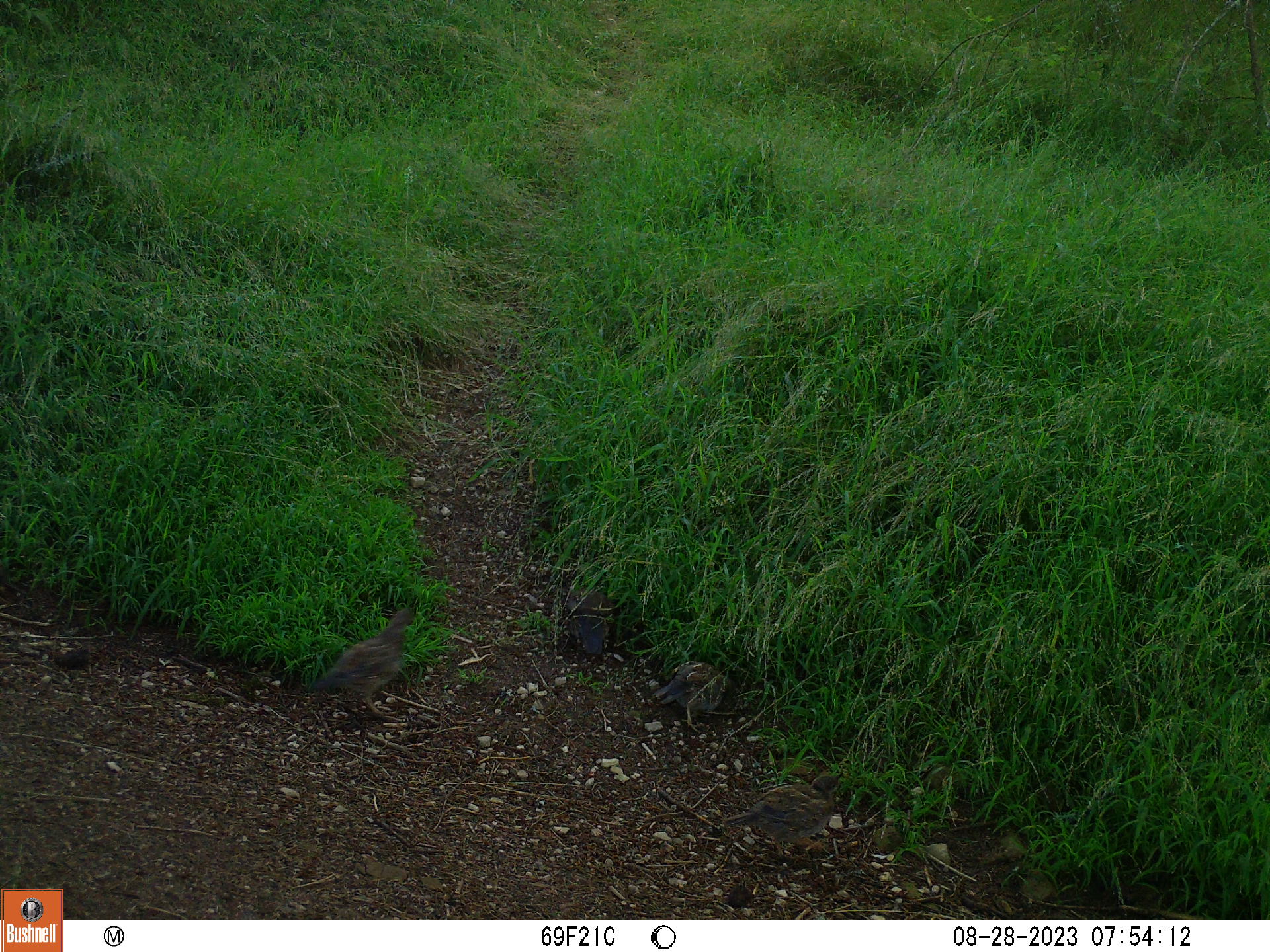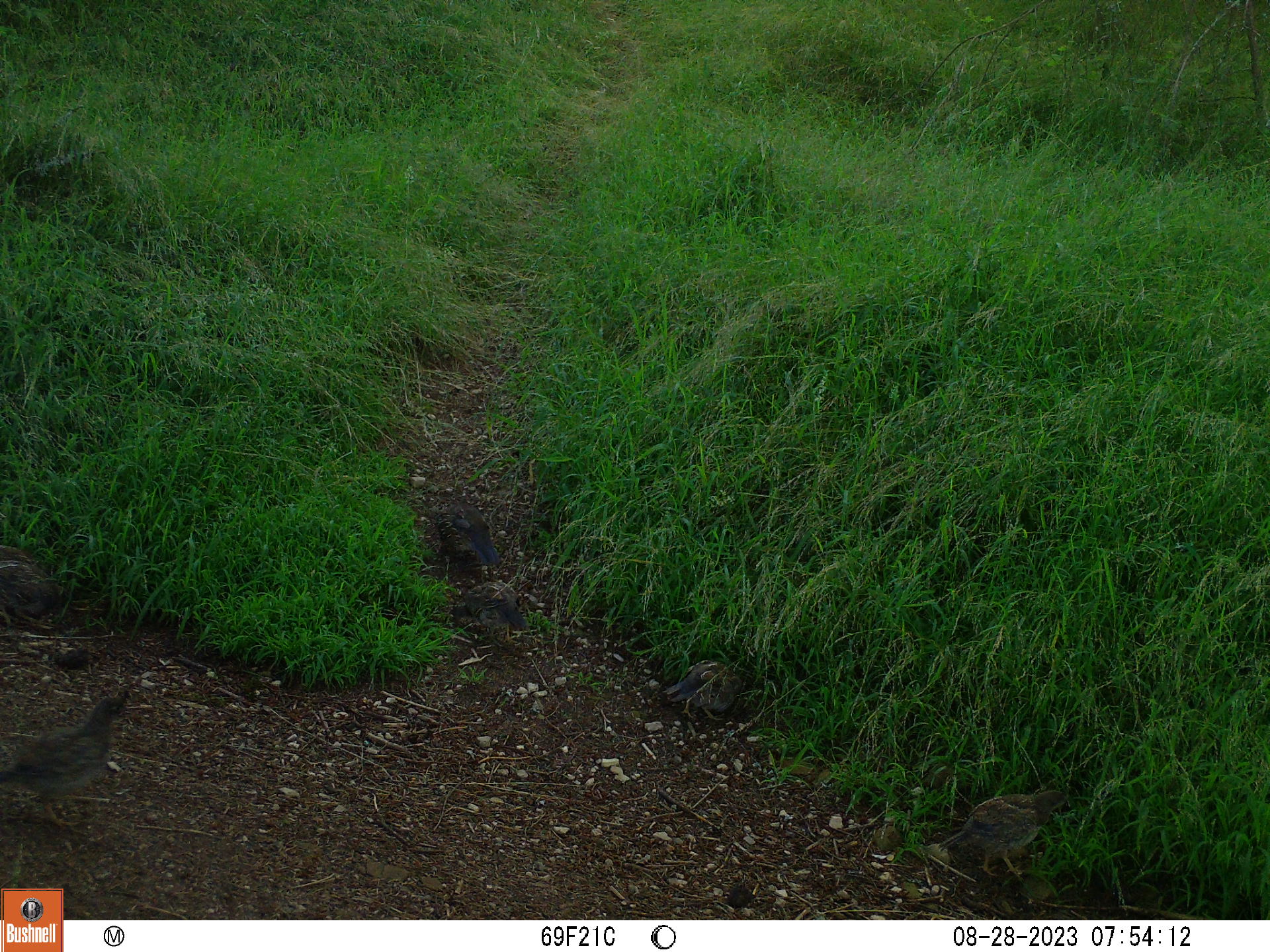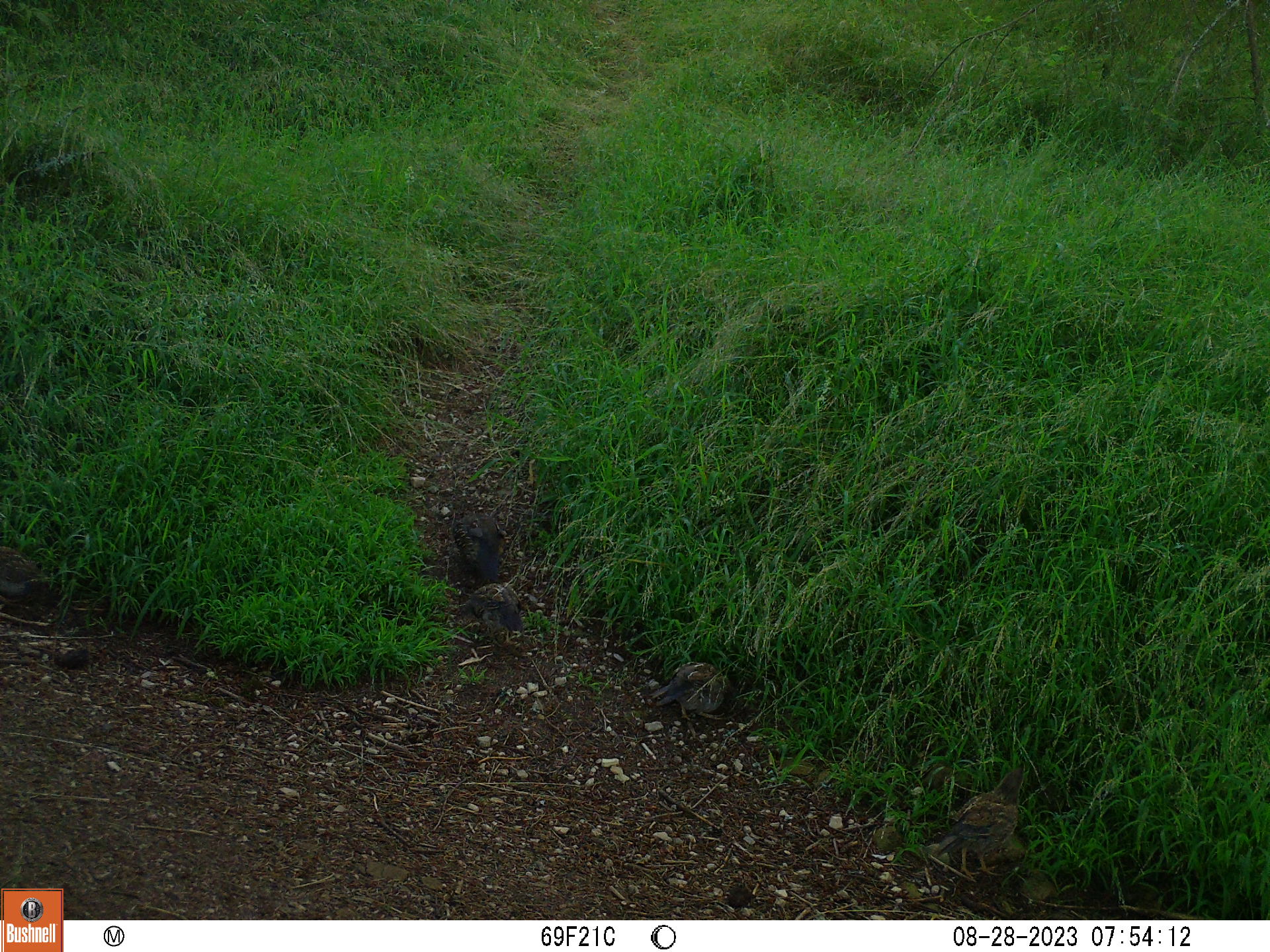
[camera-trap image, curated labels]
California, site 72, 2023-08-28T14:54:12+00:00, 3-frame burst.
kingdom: Animalia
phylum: Chordata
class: Aves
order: Galliformes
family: Odontophoridae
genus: Callipepla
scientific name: Callipepla californica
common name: california quail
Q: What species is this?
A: California quail (Callipepla californica).